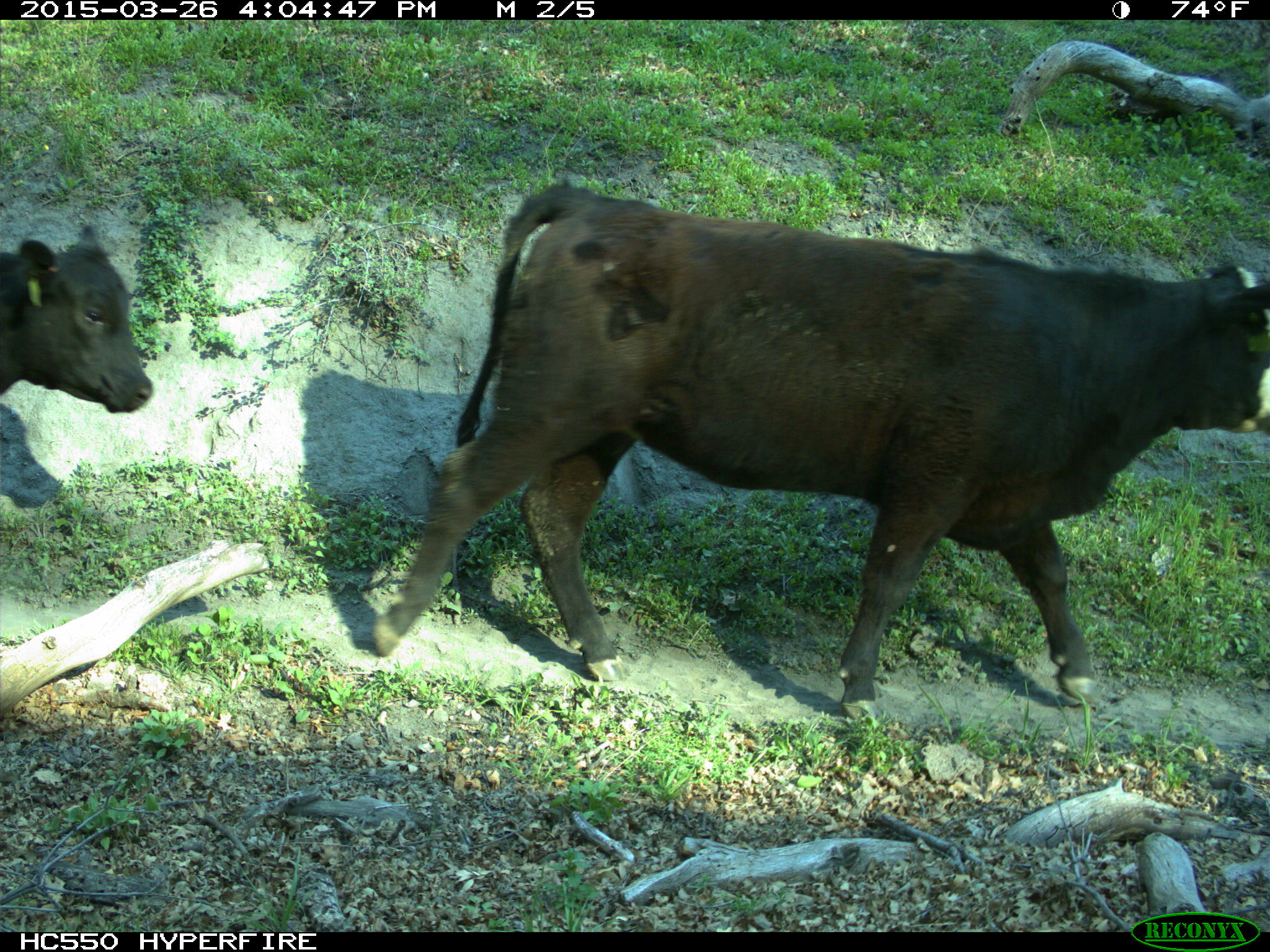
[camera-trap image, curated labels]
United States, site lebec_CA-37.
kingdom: Animalia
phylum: Chordata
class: Mammalia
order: Artiodactyla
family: Bovidae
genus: Bos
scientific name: Bos taurus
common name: domestic cow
Bos taurus (domestic cow).